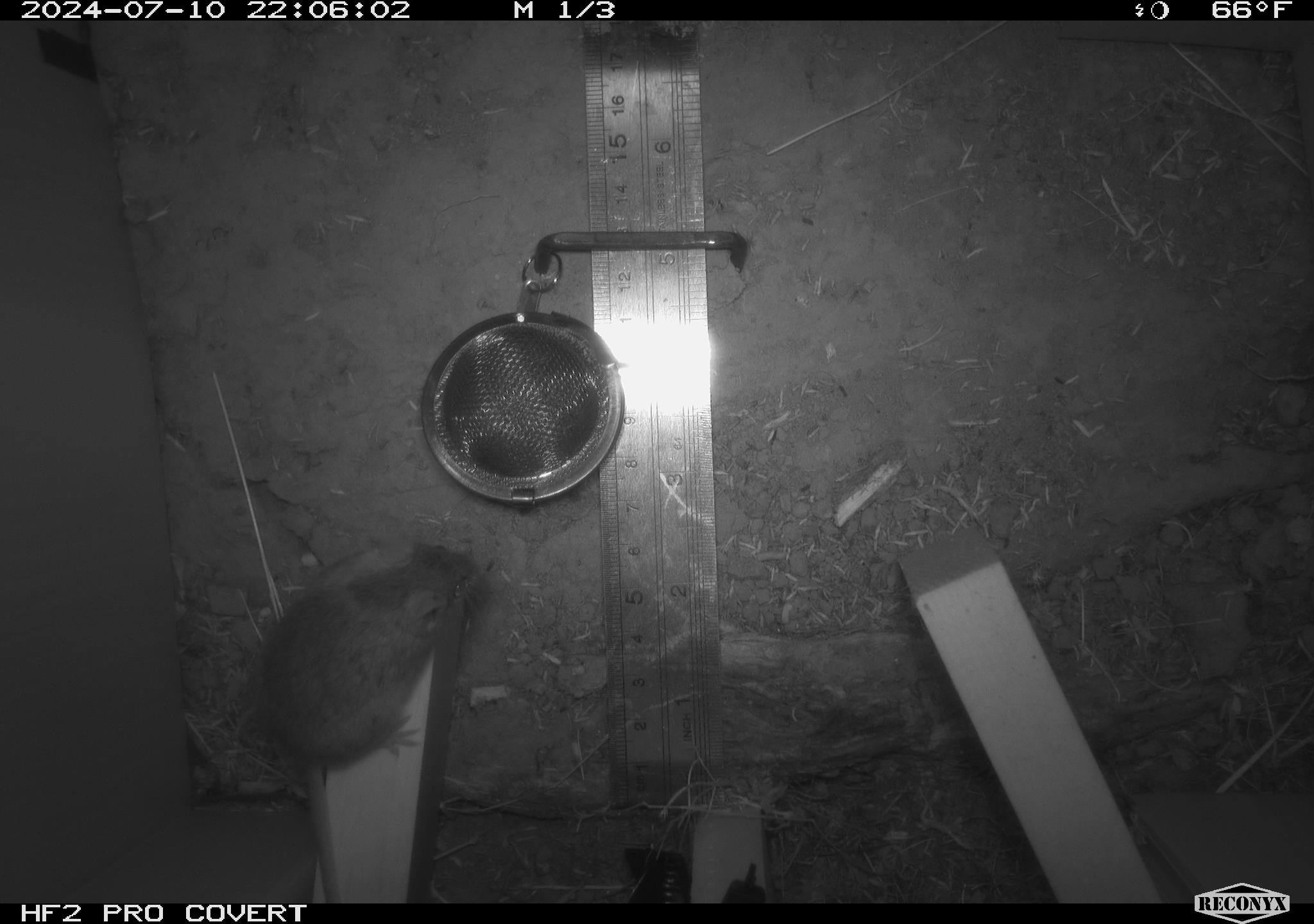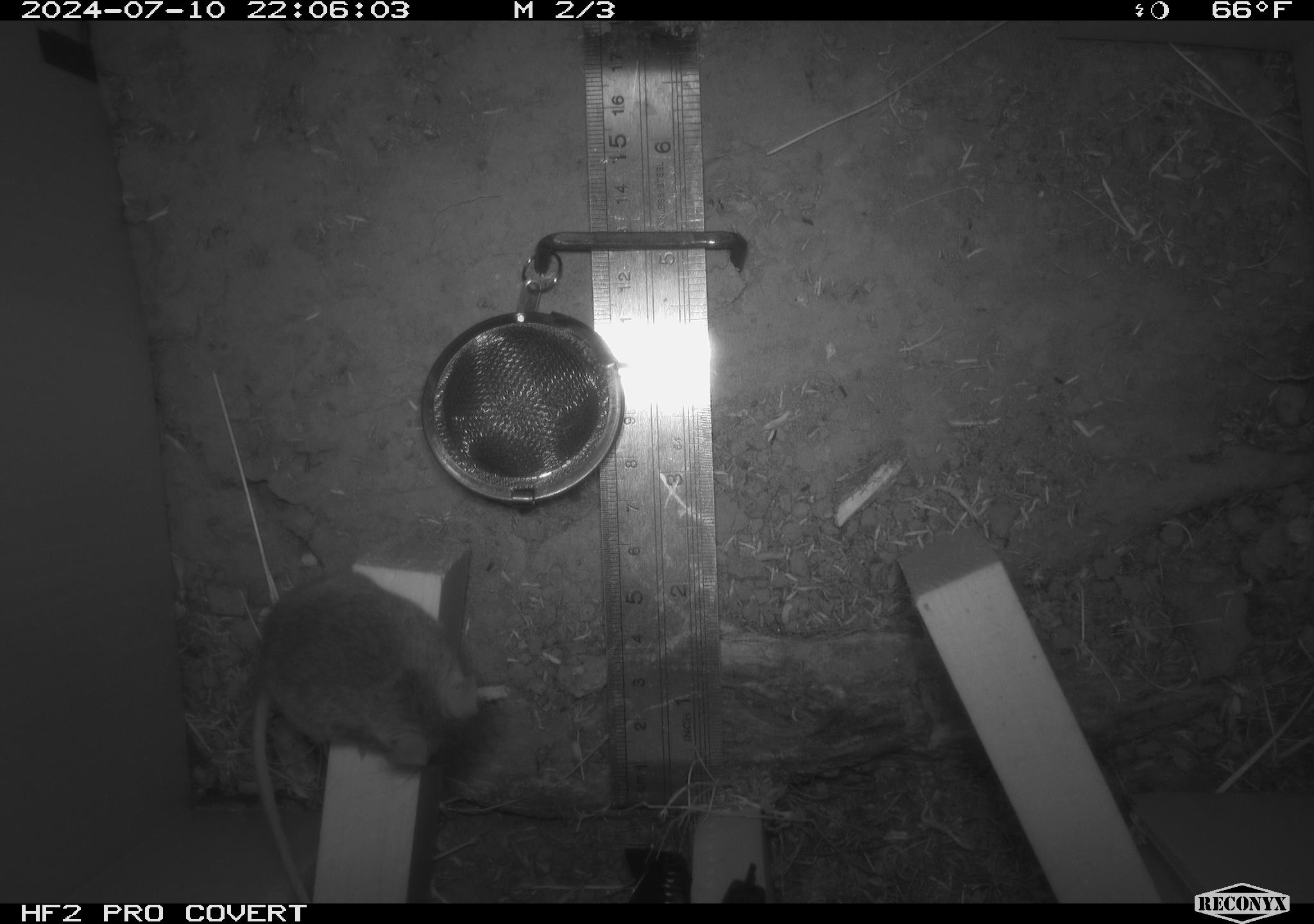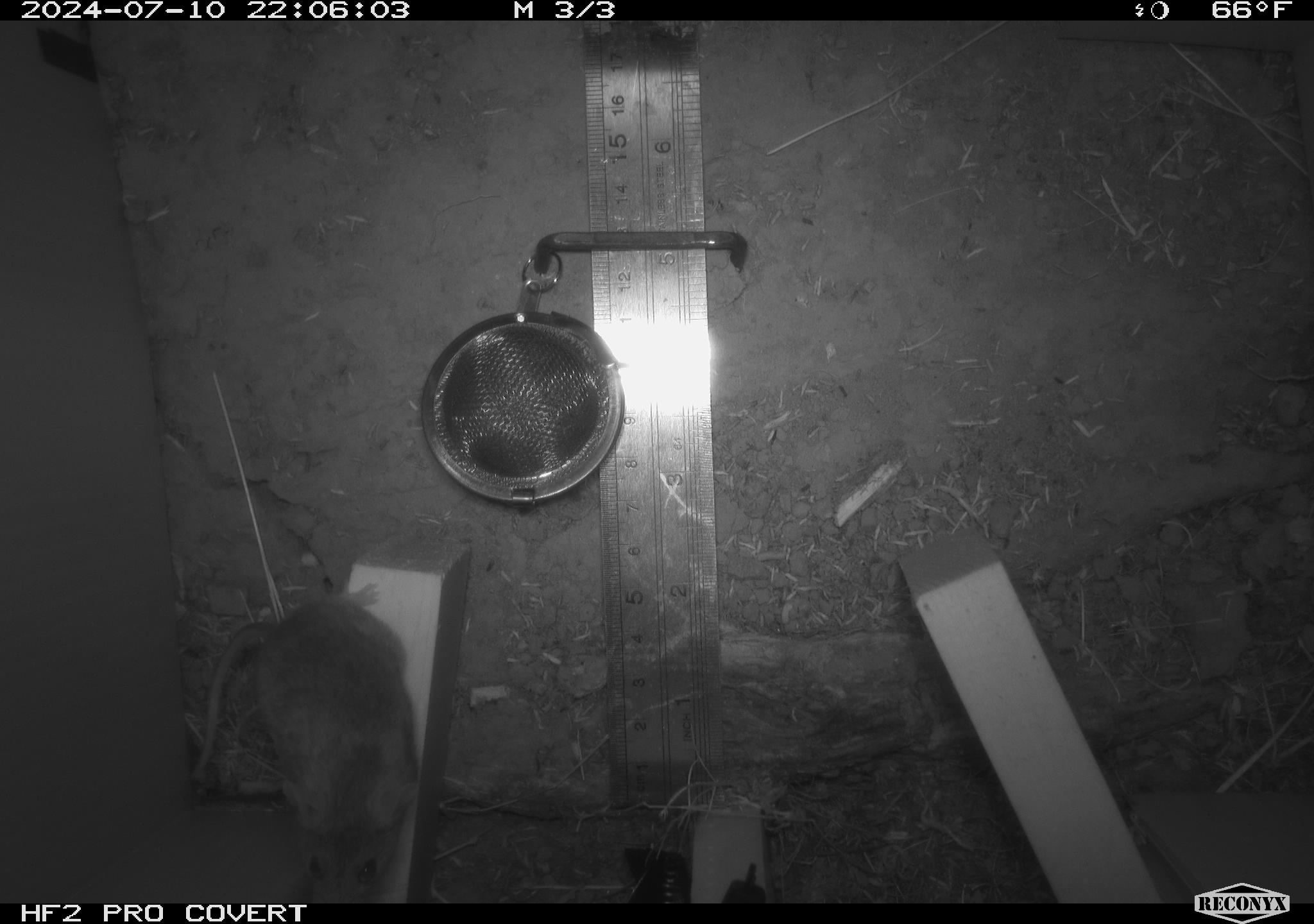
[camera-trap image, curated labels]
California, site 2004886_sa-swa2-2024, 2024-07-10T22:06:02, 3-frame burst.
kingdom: Animalia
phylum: Chordata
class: Mammalia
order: Rodentia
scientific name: Rodentia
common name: mouse species